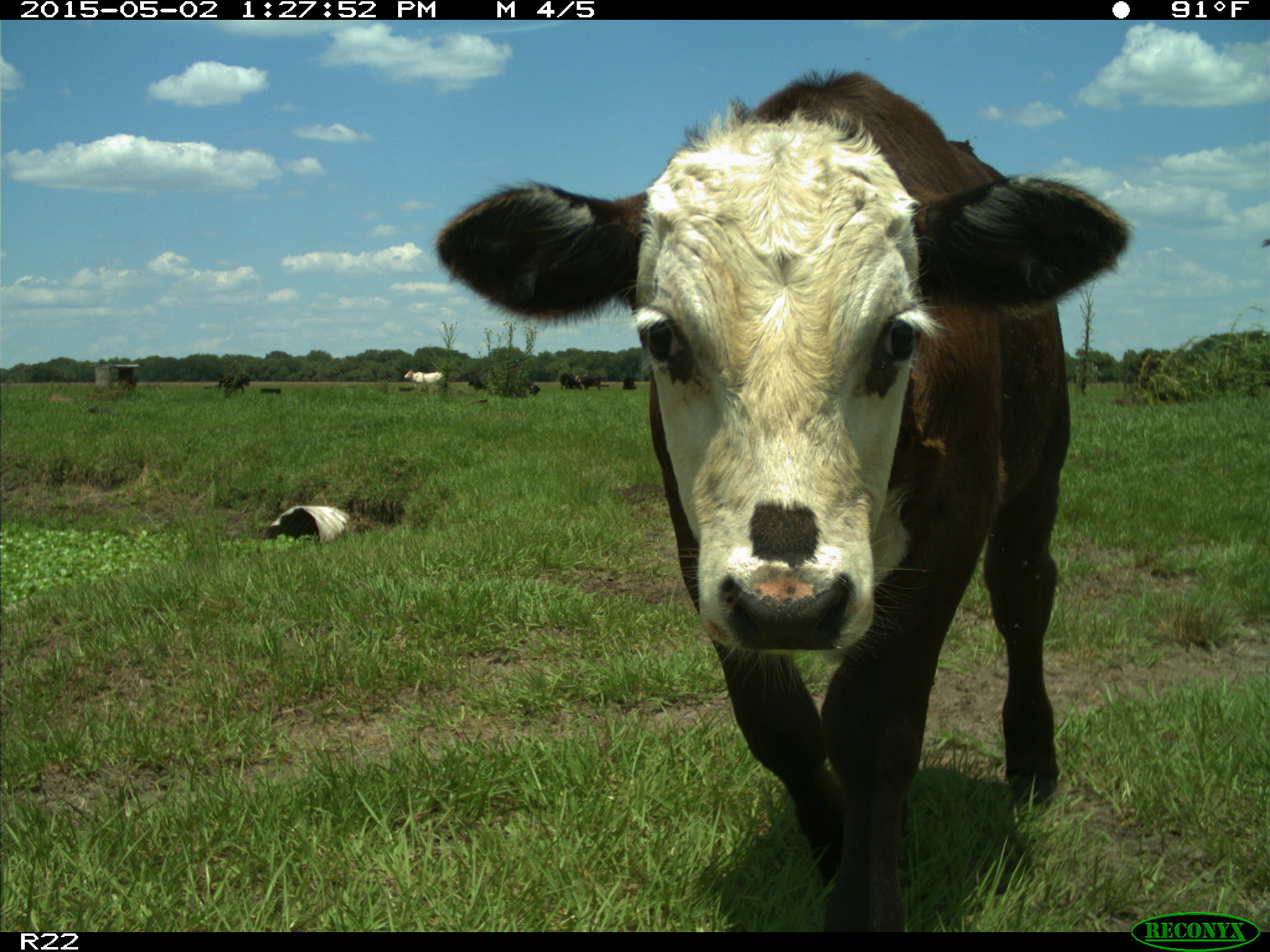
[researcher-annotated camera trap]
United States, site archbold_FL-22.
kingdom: Animalia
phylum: Chordata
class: Mammalia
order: Artiodactyla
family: Bovidae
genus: Bos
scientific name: Bos taurus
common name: domestic cow